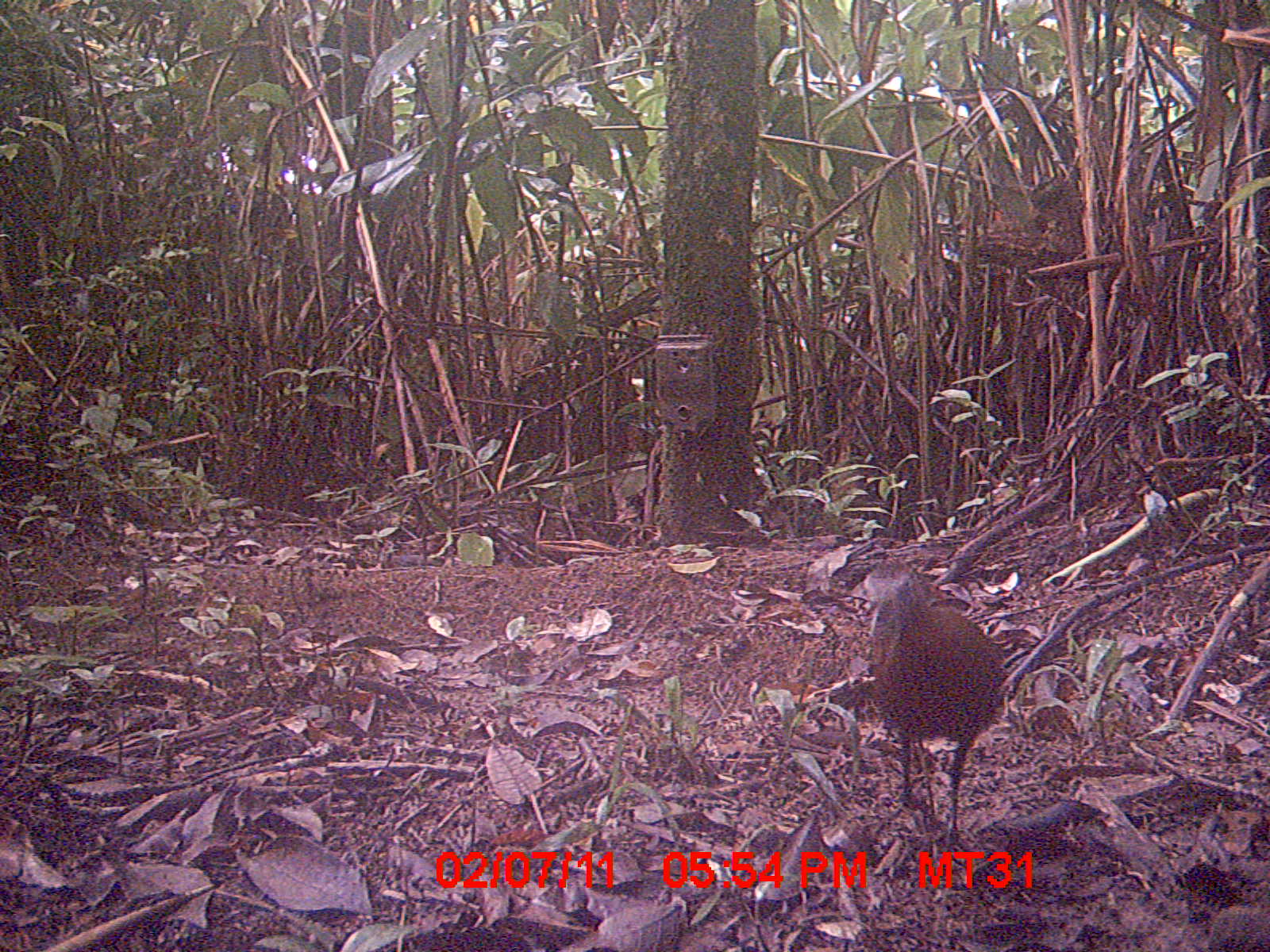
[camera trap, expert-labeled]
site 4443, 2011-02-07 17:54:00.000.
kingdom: Animalia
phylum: Chordata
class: Aves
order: Gruiformes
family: Sarothruridae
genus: Mentocrex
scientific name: Mentocrex kioloides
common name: madagascar wood rail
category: canirallus kioloides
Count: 1.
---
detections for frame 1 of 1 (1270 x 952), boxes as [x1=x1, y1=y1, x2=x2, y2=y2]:
canirallus kioloides: [x1=851, y1=557, x2=1011, y2=853]